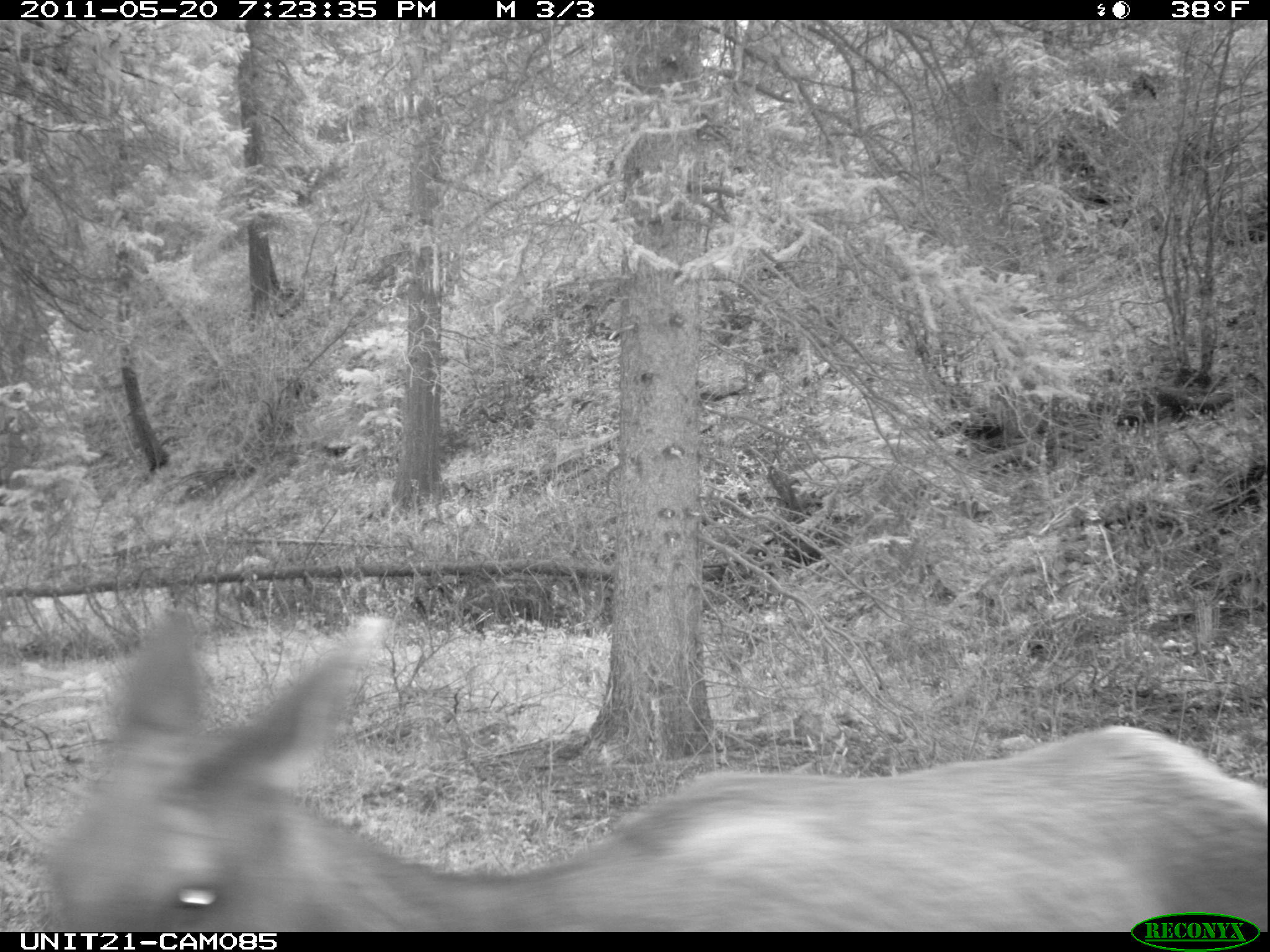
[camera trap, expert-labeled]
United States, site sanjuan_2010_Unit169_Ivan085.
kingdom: Animalia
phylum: Chordata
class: Mammalia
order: Artiodactyla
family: Cervidae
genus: Cervus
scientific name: Cervus elaphus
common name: red deer